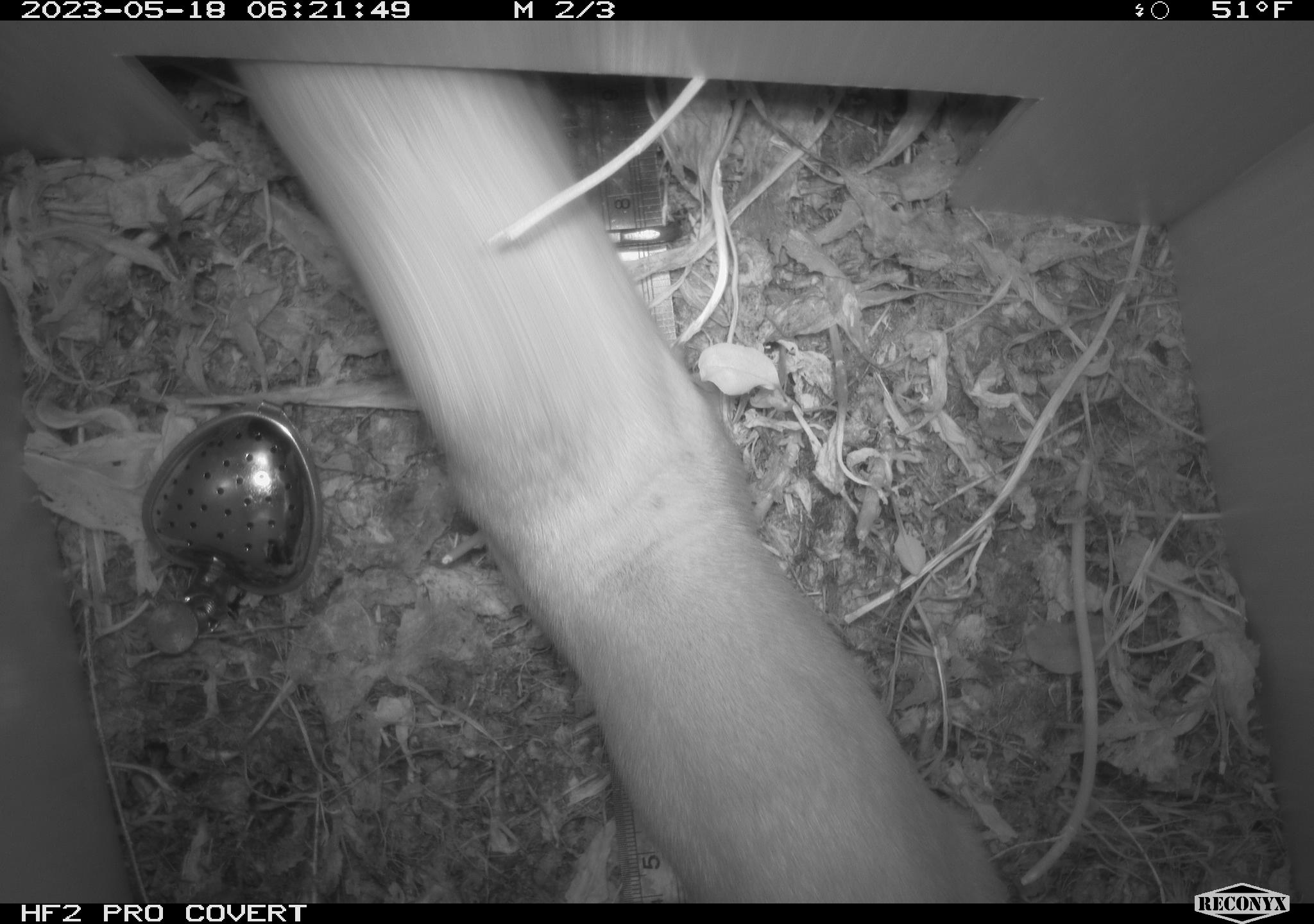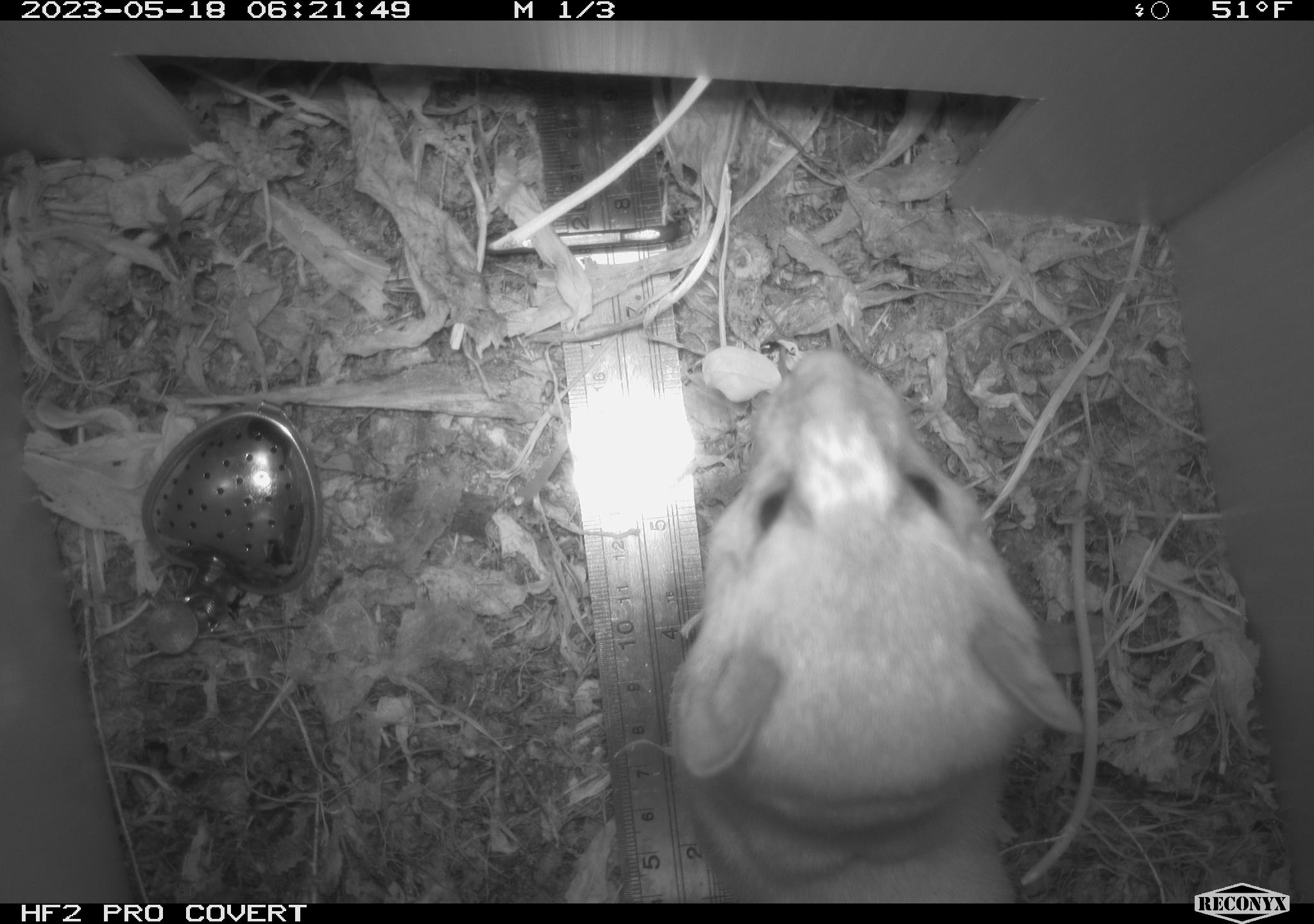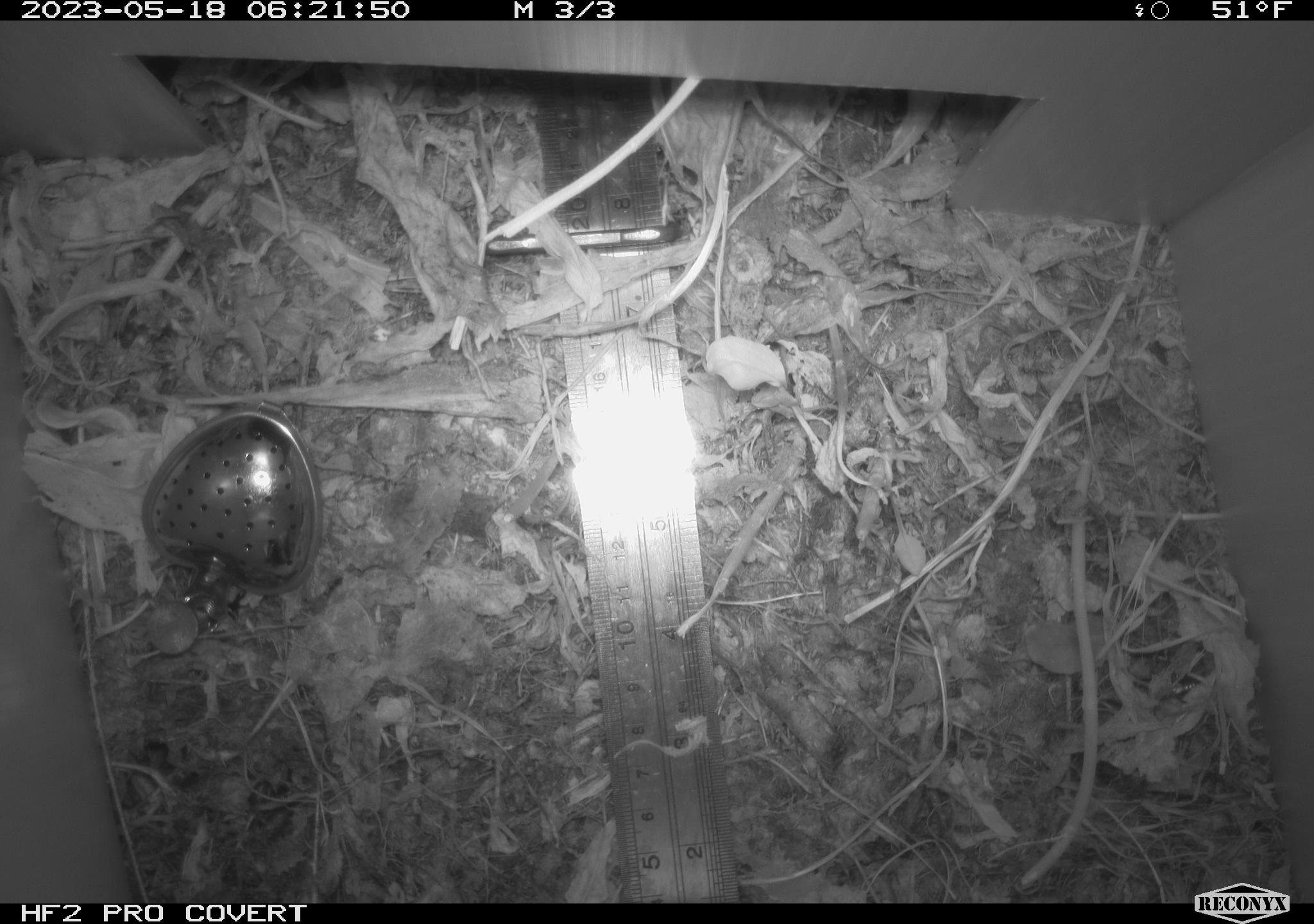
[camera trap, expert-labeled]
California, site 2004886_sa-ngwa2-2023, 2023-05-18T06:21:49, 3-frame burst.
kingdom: Animalia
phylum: Chordata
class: Mammalia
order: Carnivora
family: Mustelidae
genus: Neogale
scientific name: Neogale frenata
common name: long-tailed weasel